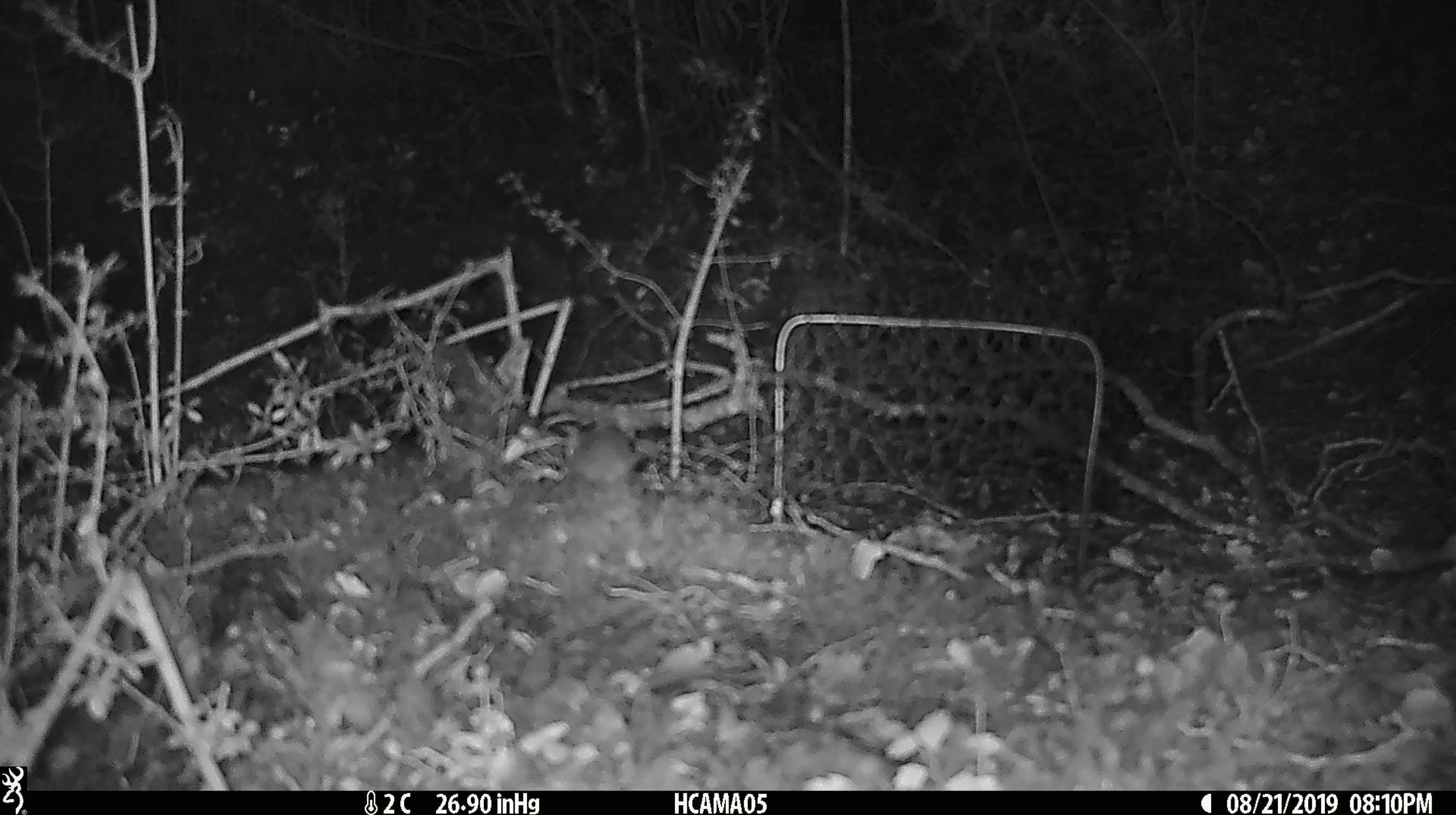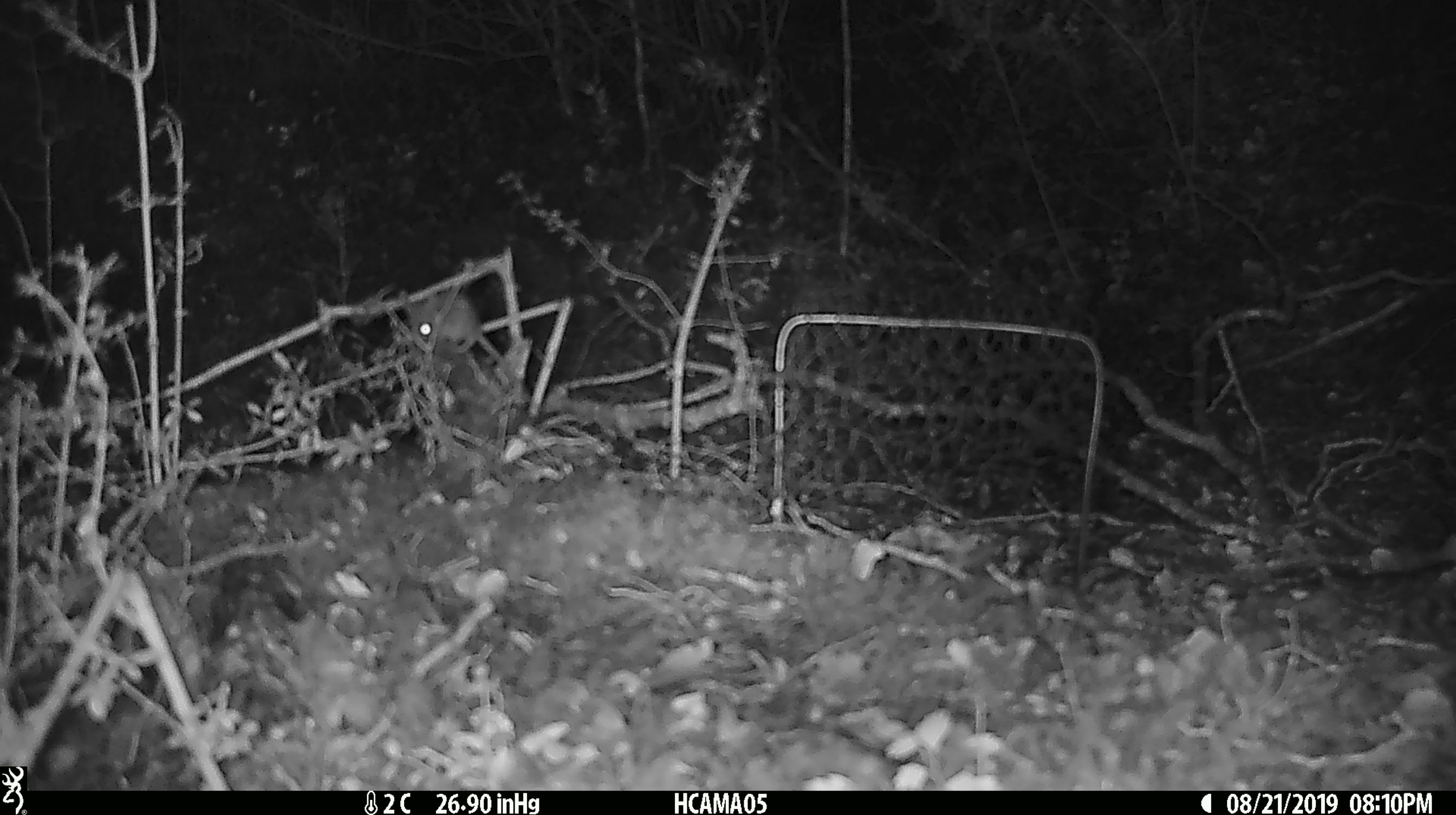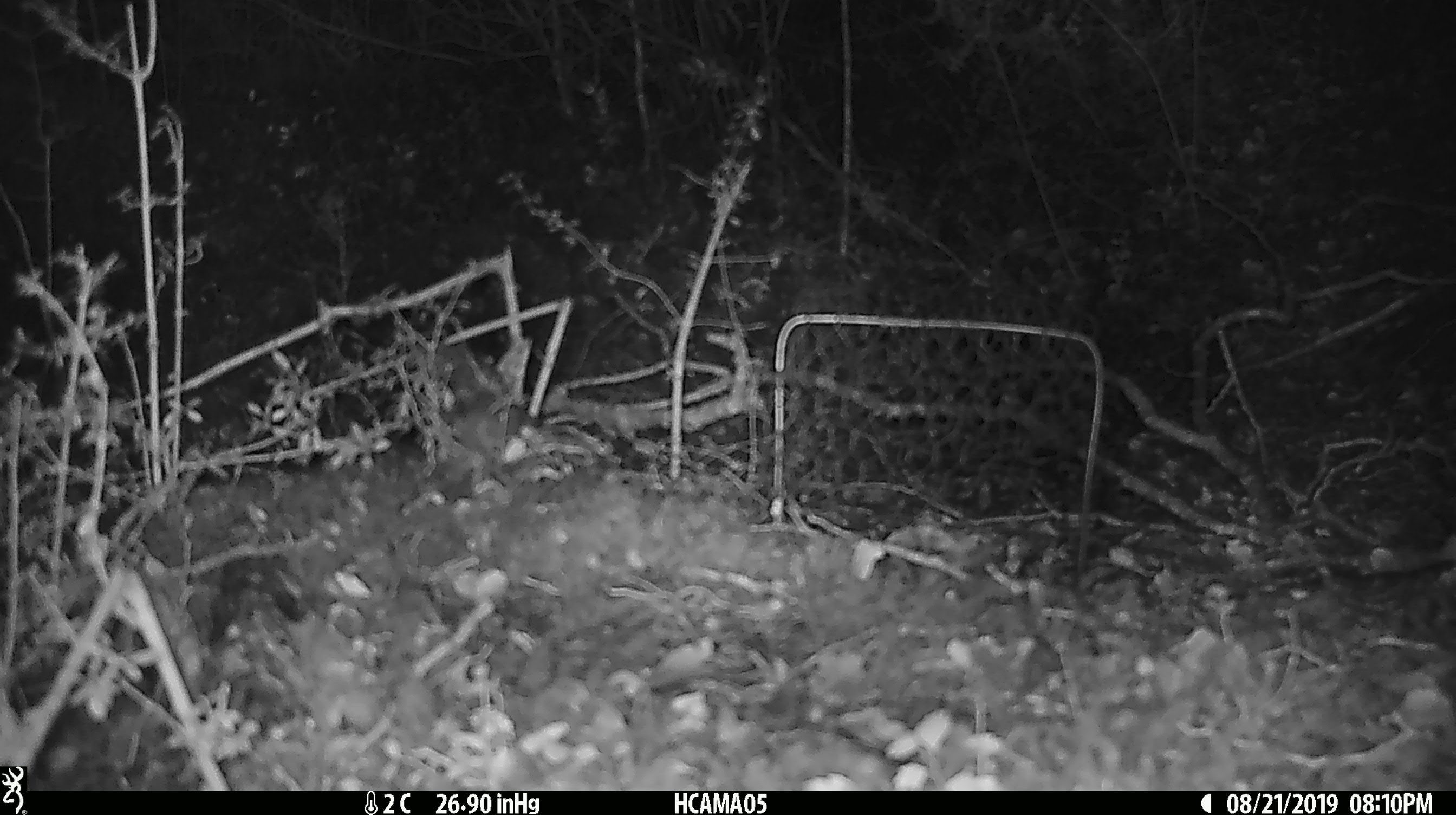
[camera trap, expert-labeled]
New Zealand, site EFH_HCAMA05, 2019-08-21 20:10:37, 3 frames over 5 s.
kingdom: Animalia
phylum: Chordata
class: Mammalia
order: Rodentia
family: Muridae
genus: Mus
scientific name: Mus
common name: mouse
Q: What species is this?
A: Mouse (Mus).